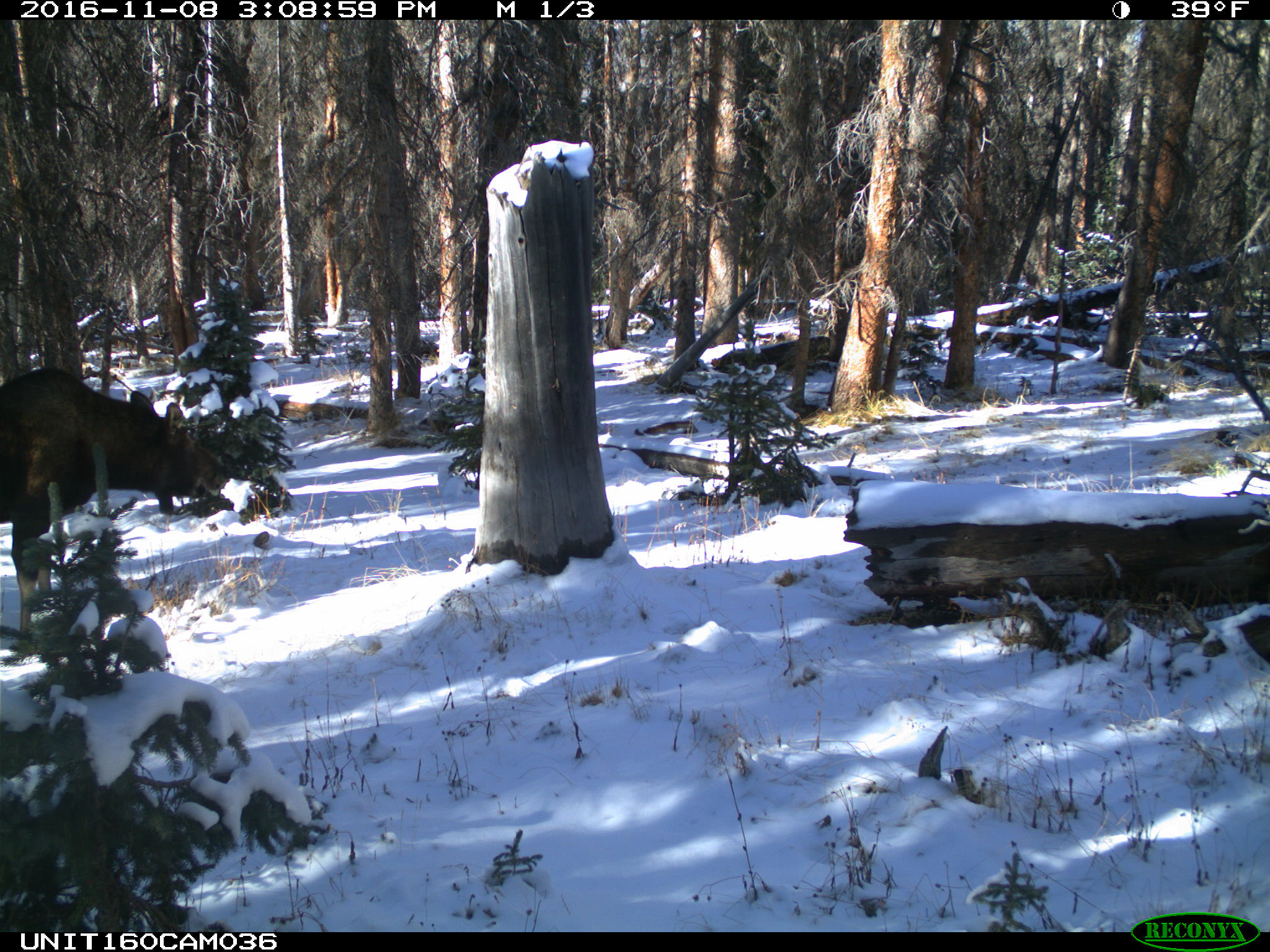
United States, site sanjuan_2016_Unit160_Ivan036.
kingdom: Animalia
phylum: Chordata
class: Mammalia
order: Artiodactyla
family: Cervidae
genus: Alces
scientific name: Alces alces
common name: moose